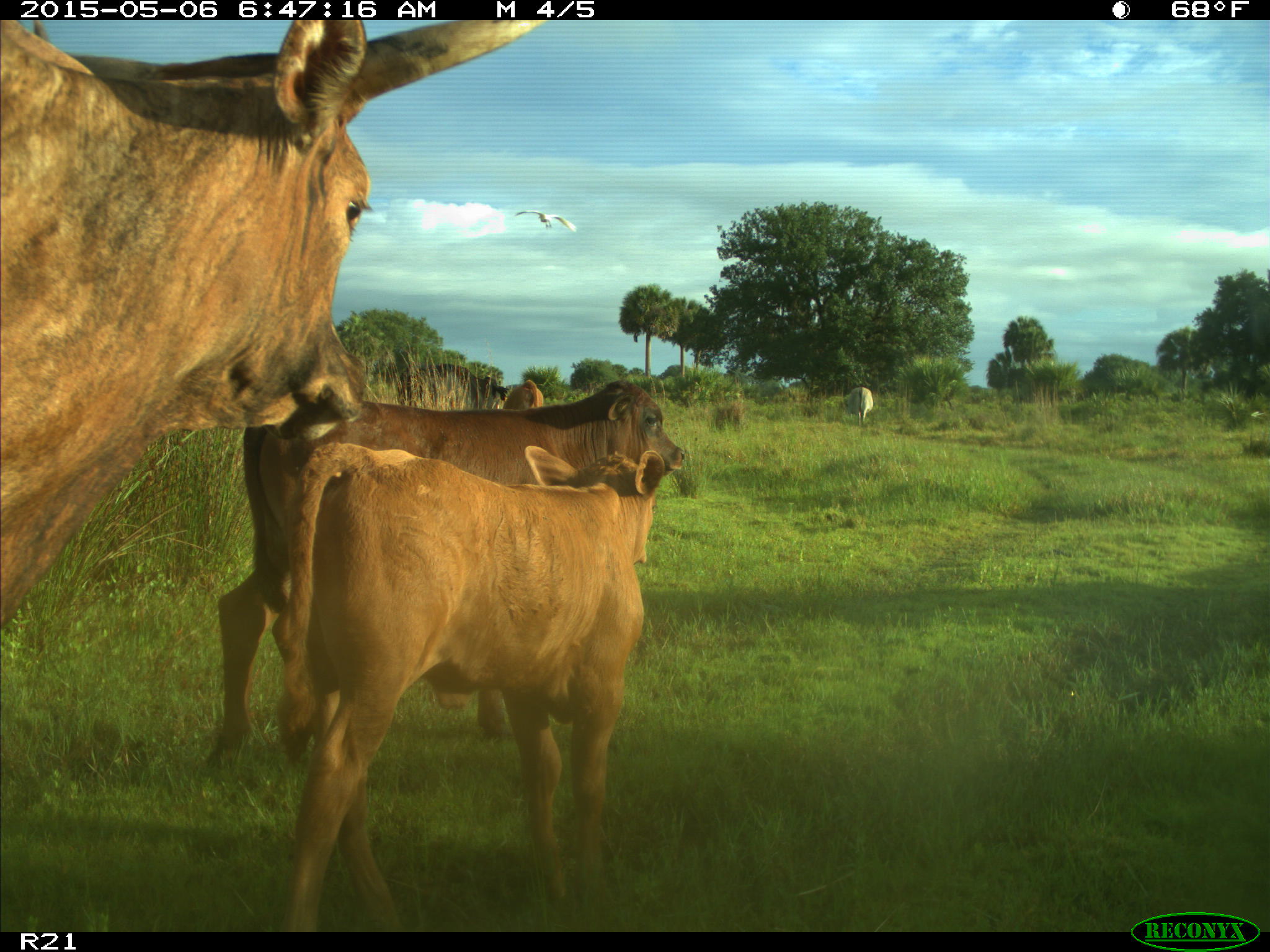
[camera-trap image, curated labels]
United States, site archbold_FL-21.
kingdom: Animalia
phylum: Chordata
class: Mammalia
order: Artiodactyla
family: Bovidae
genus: Bos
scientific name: Bos taurus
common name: domestic cow